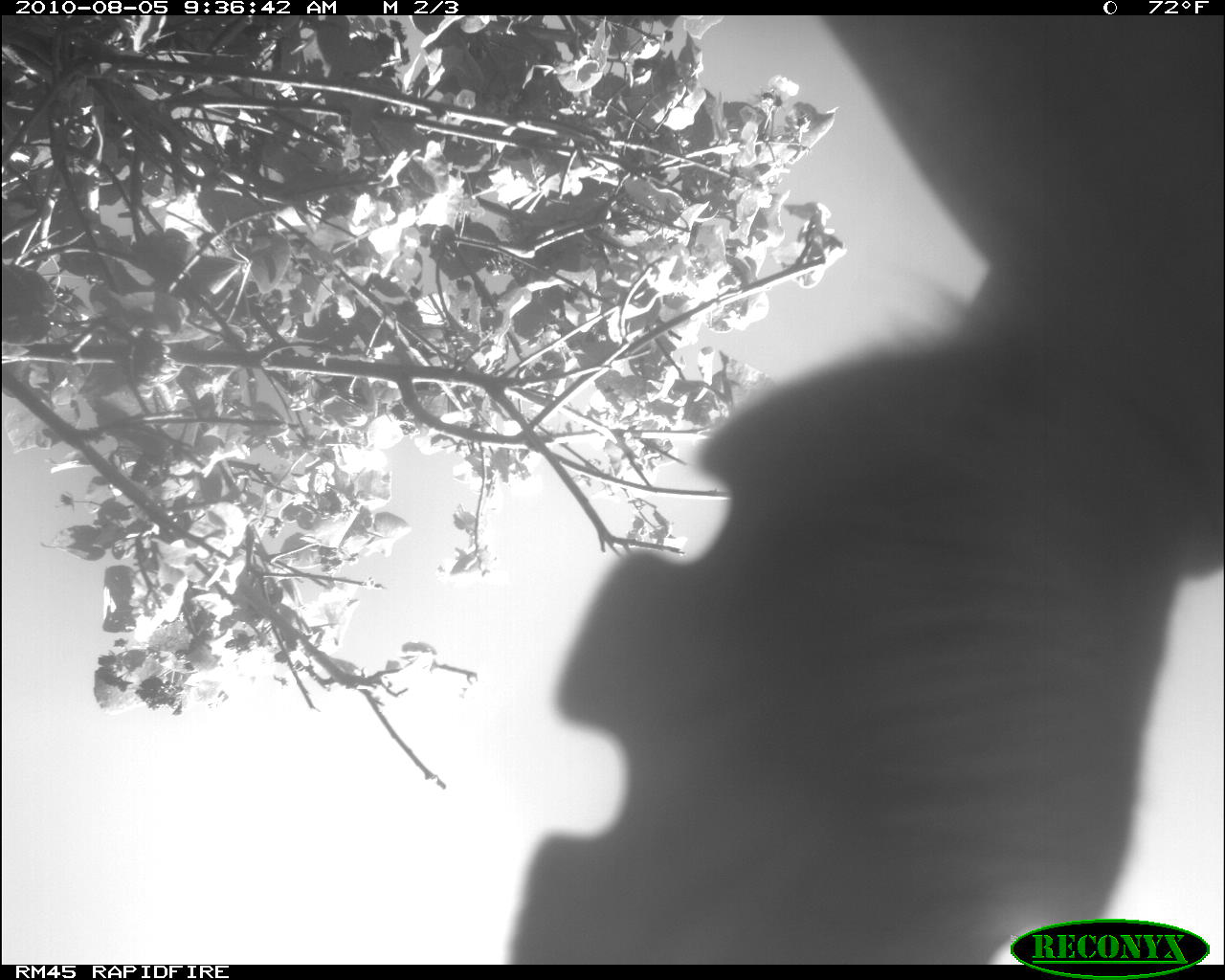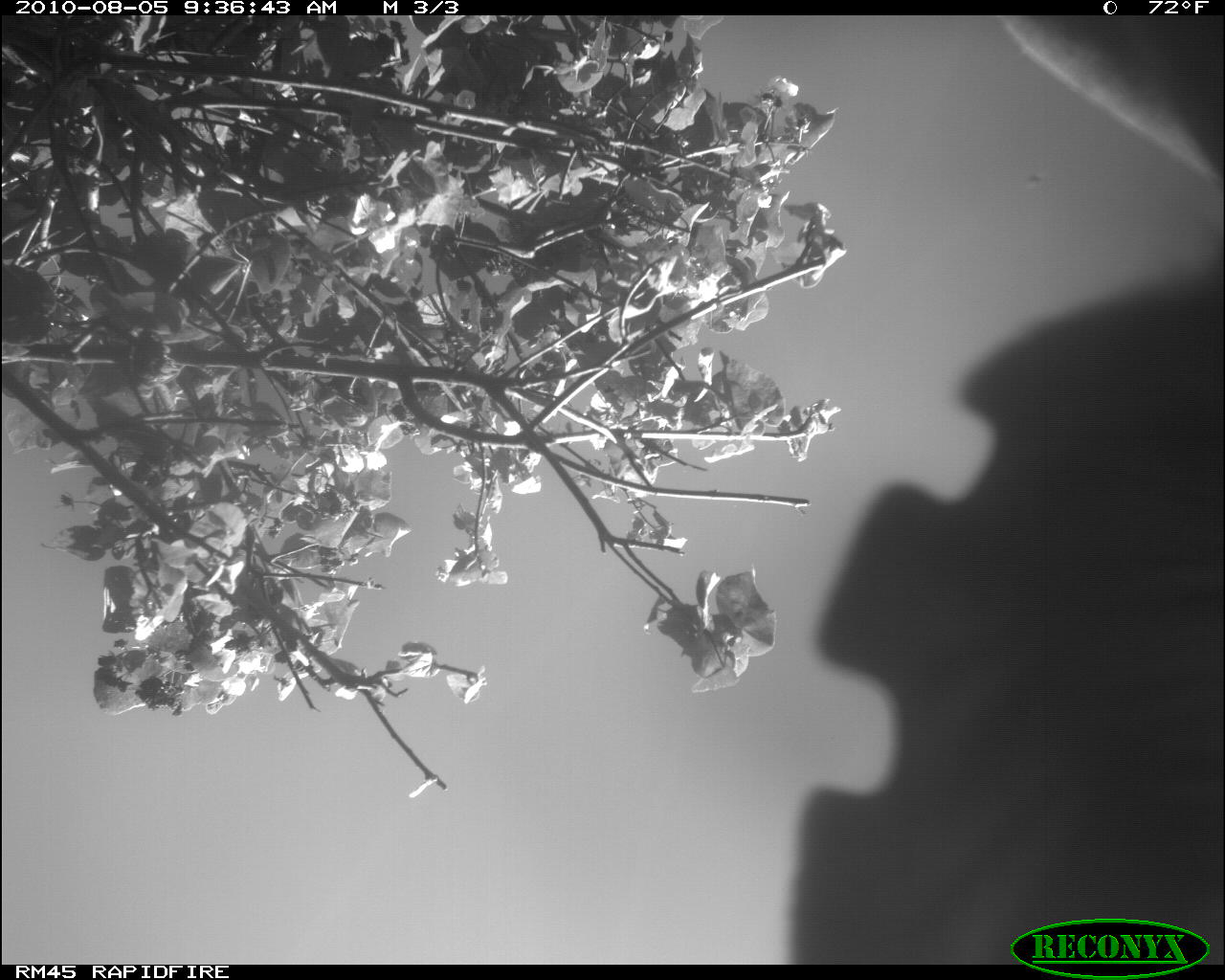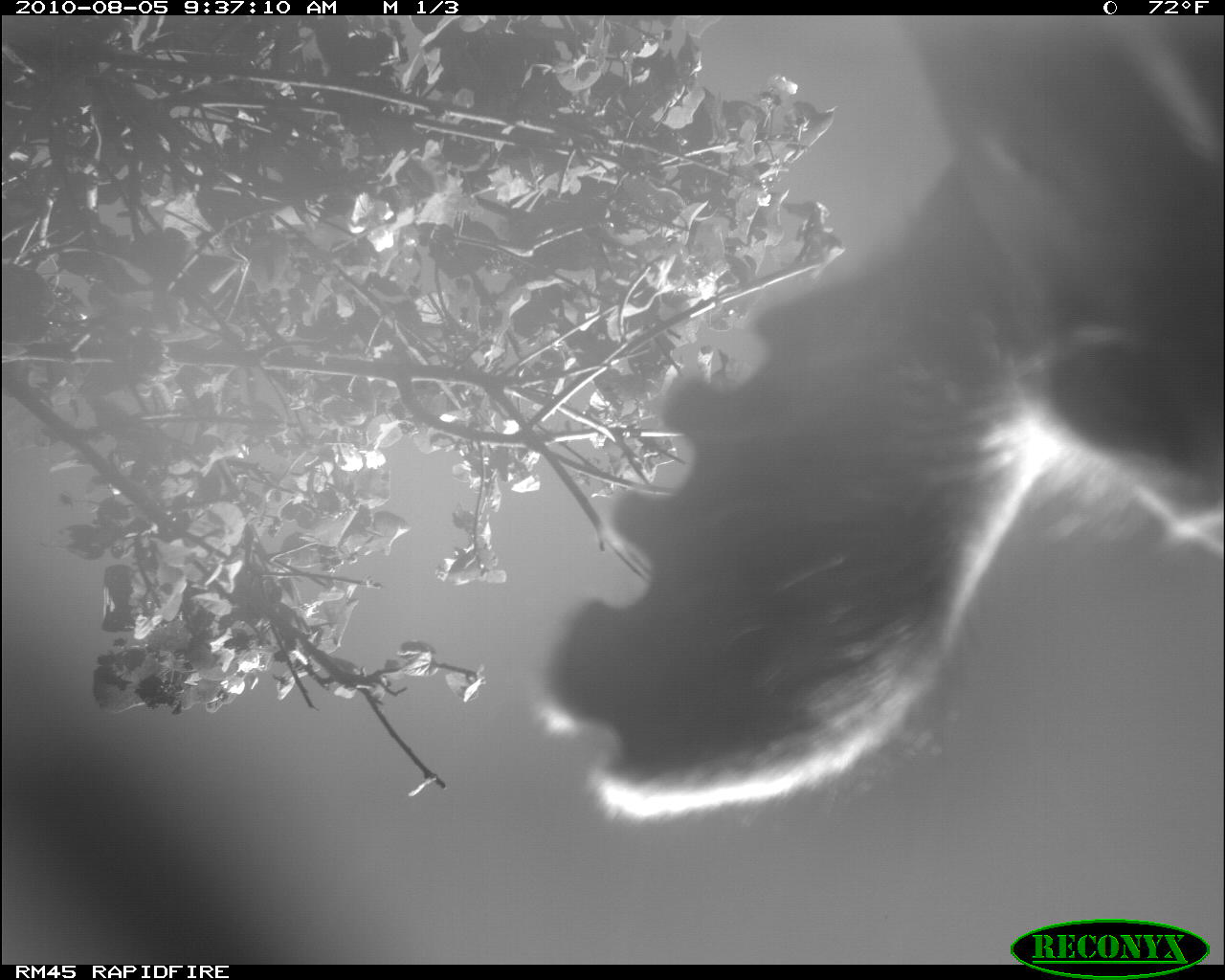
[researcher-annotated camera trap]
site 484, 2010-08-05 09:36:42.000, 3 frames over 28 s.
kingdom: Animalia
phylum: Chordata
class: Mammalia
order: Artiodactyla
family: Bovidae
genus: Bos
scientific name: Bos taurus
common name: domestic cattle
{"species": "Bos taurus (domestic cattle)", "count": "1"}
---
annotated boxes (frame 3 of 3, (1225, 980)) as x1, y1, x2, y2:
bos taurus: 530, 16, 1225, 822